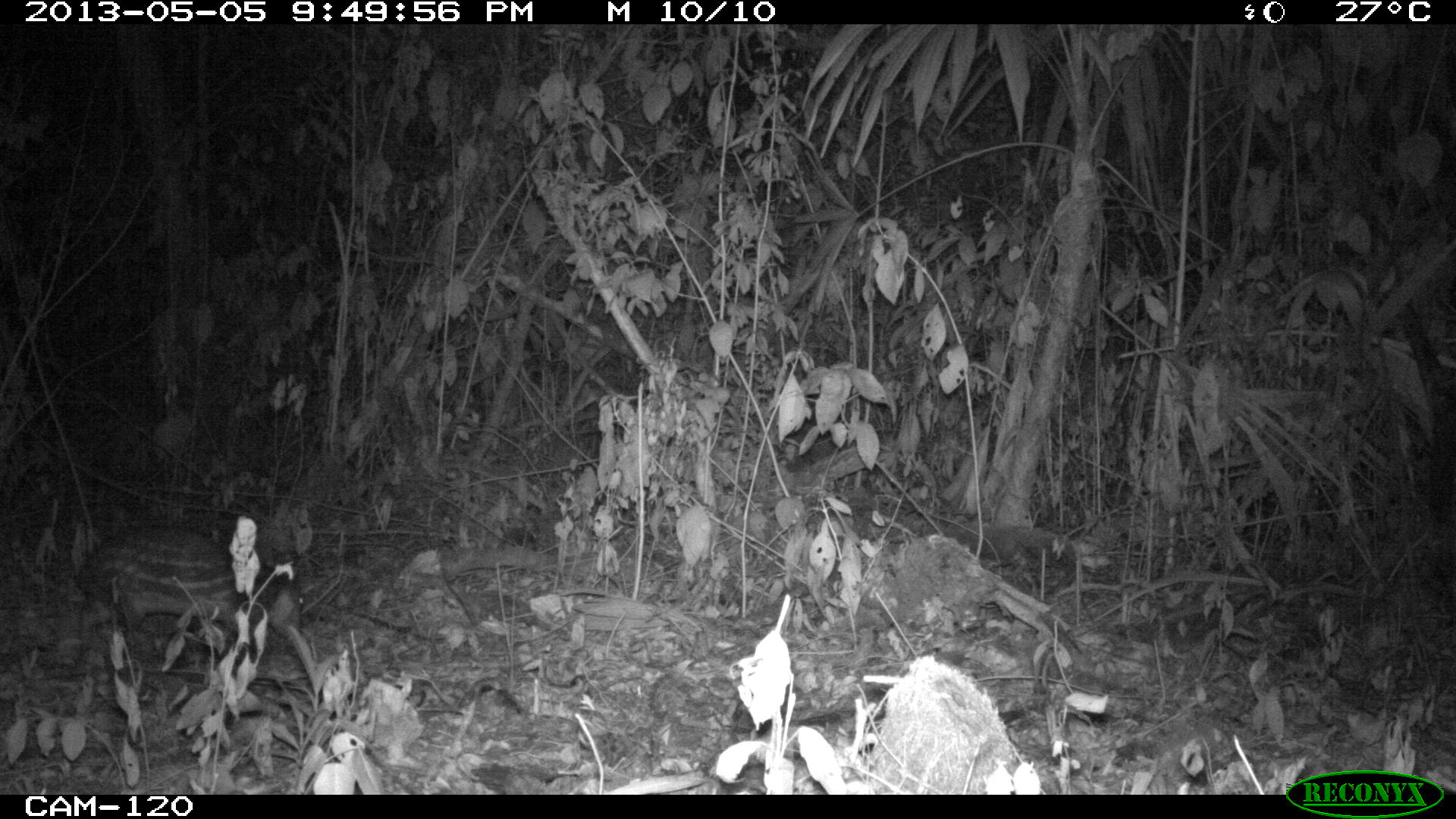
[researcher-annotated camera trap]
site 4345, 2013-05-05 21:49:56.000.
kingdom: Animalia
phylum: Chordata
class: Mammalia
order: Rodentia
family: Cuniculidae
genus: Cuniculus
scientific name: Cuniculus paca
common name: lowland paca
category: agouti paca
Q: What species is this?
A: Agouti paca (lowland paca) (Cuniculus paca).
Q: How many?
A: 1.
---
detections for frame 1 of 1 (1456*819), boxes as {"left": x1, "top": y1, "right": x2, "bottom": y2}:
agouti paca: {"left": 71, "top": 527, "right": 300, "bottom": 661}